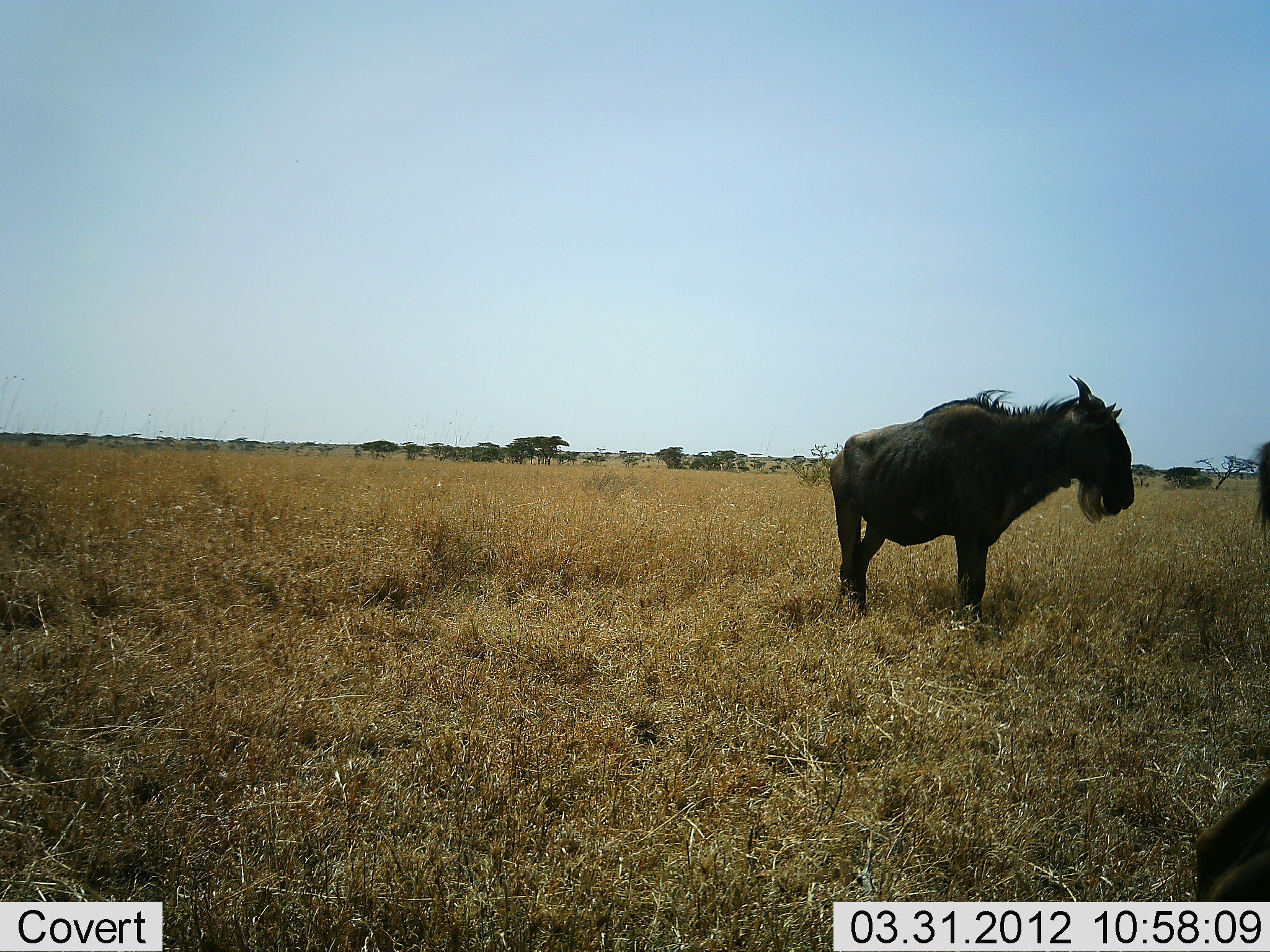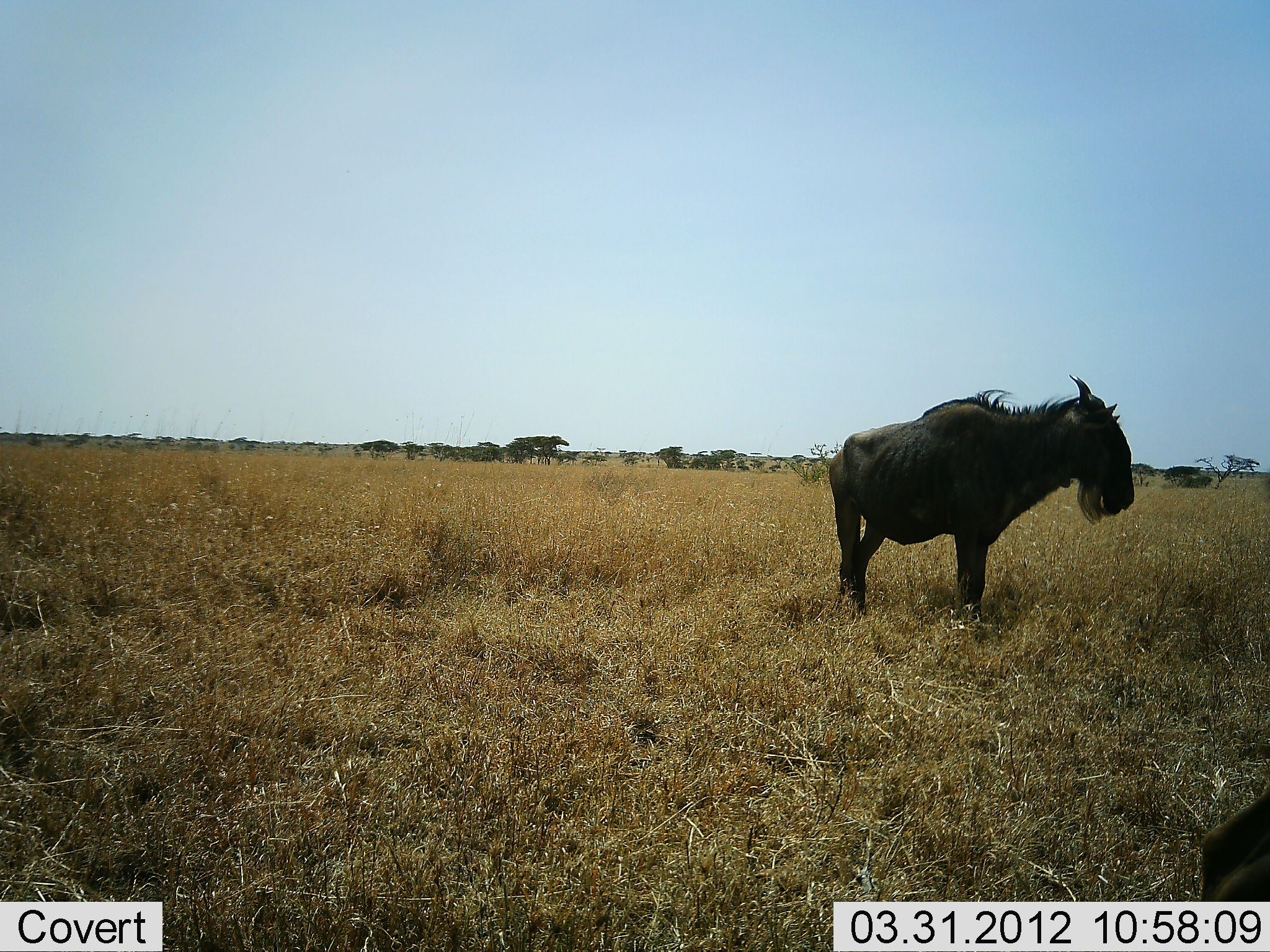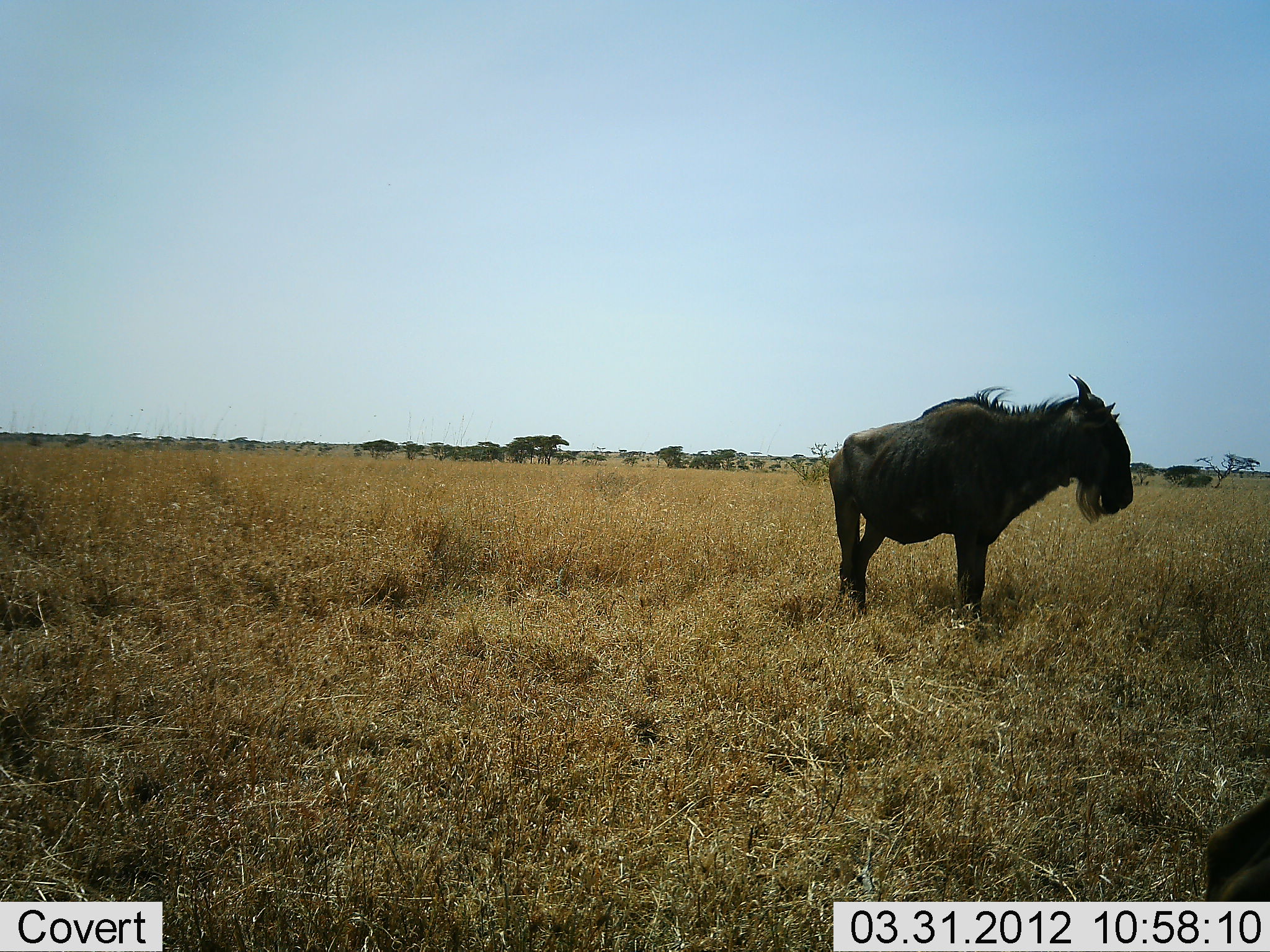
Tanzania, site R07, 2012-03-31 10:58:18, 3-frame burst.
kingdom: Animalia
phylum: Chordata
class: Mammalia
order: Artiodactyla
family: Bovidae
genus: Connochaetes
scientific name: Connochaetes taurinus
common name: blue wildebeest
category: wildebeest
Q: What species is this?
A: Wildebeest (blue wildebeest) (Connochaetes taurinus).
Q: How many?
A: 2.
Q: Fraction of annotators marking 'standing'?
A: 100%.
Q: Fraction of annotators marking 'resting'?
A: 0%.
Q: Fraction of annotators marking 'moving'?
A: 0%.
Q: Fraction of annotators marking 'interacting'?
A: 0%.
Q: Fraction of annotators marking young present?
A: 0%.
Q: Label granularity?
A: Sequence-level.